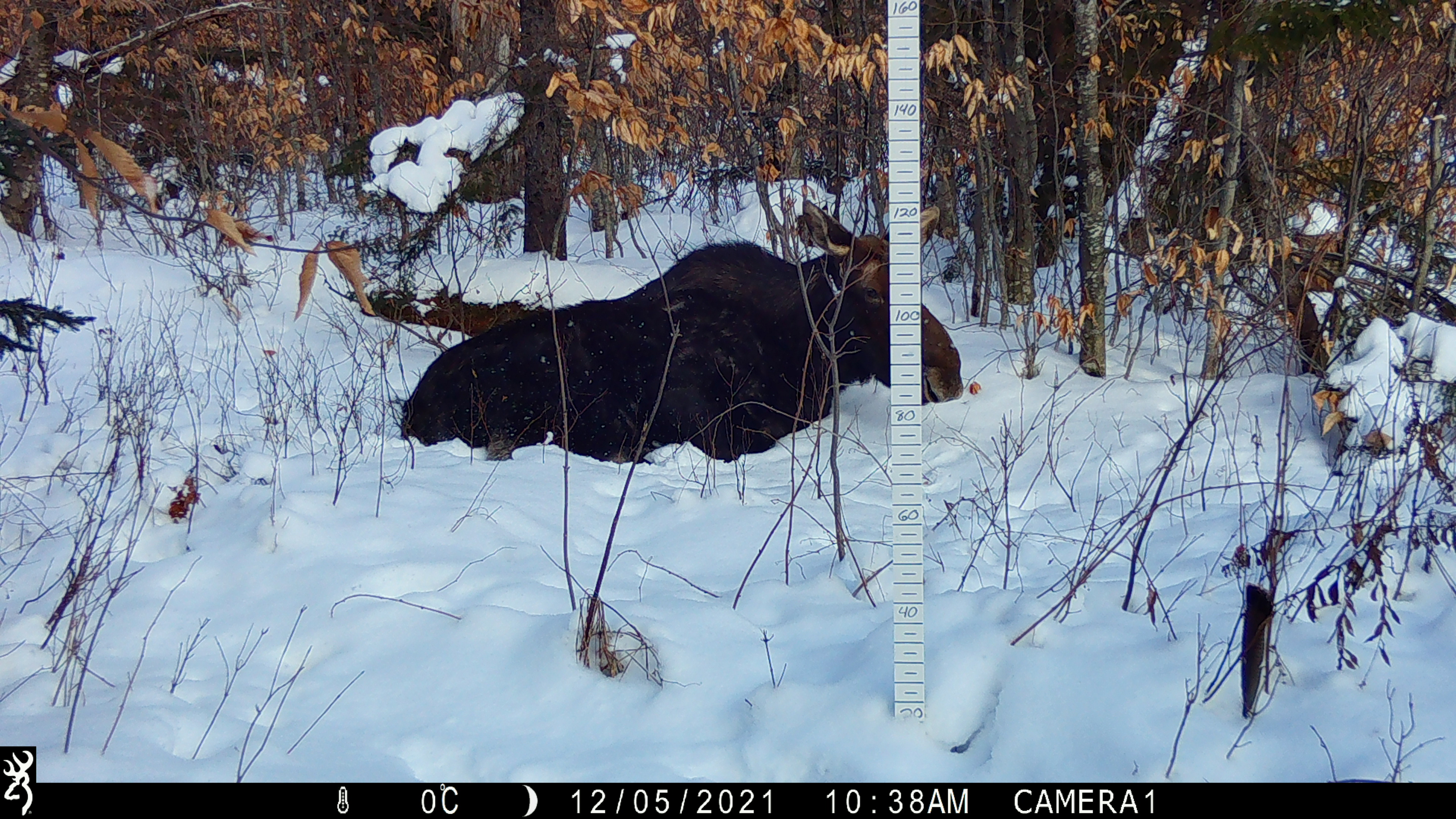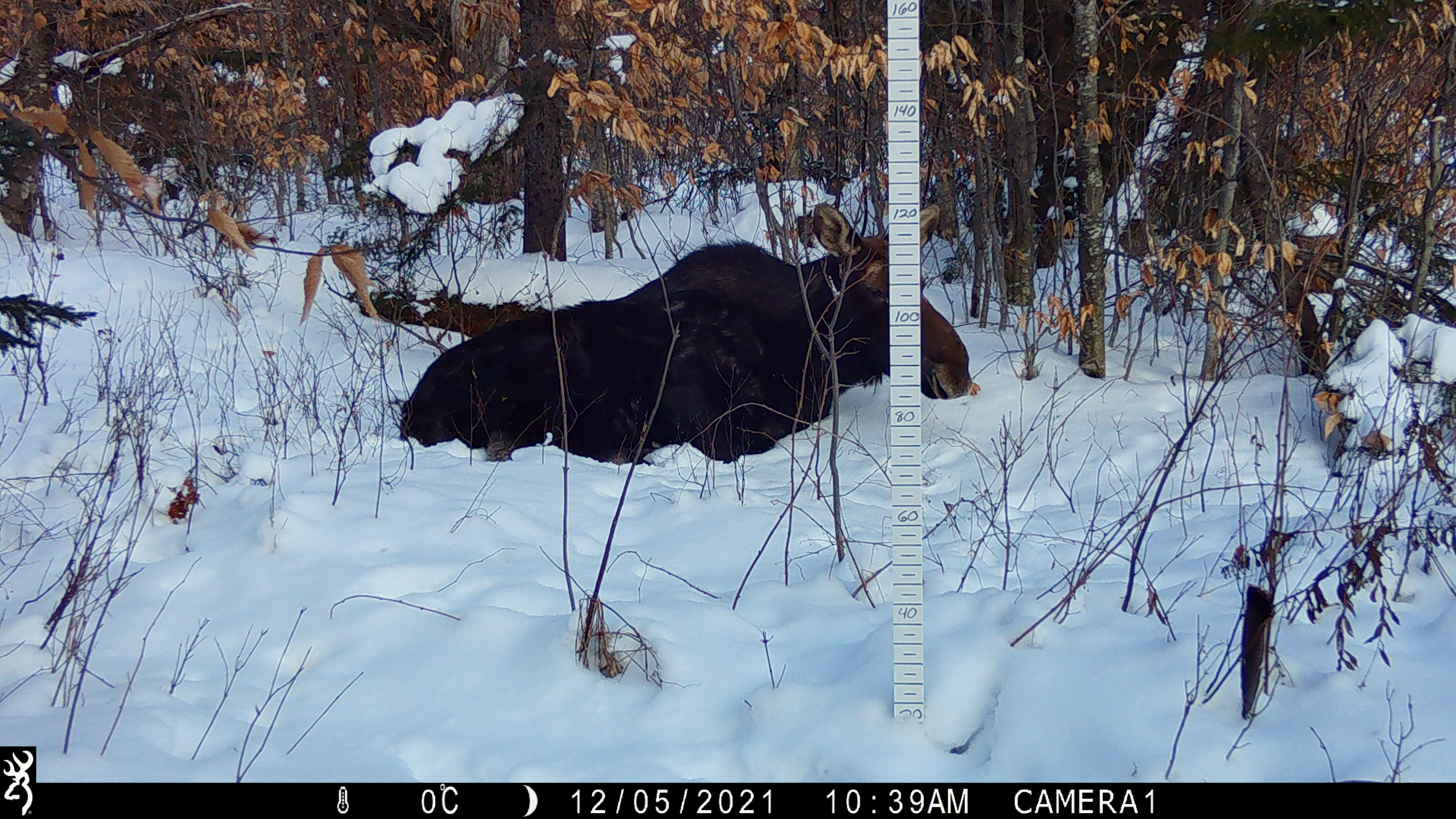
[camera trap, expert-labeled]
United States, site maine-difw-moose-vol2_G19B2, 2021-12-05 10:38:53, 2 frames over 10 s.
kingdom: Animalia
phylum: Chordata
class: Mammalia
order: Artiodactyla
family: Cervidae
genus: Alces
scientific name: Alces alces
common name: moose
Moose (Alces alces).